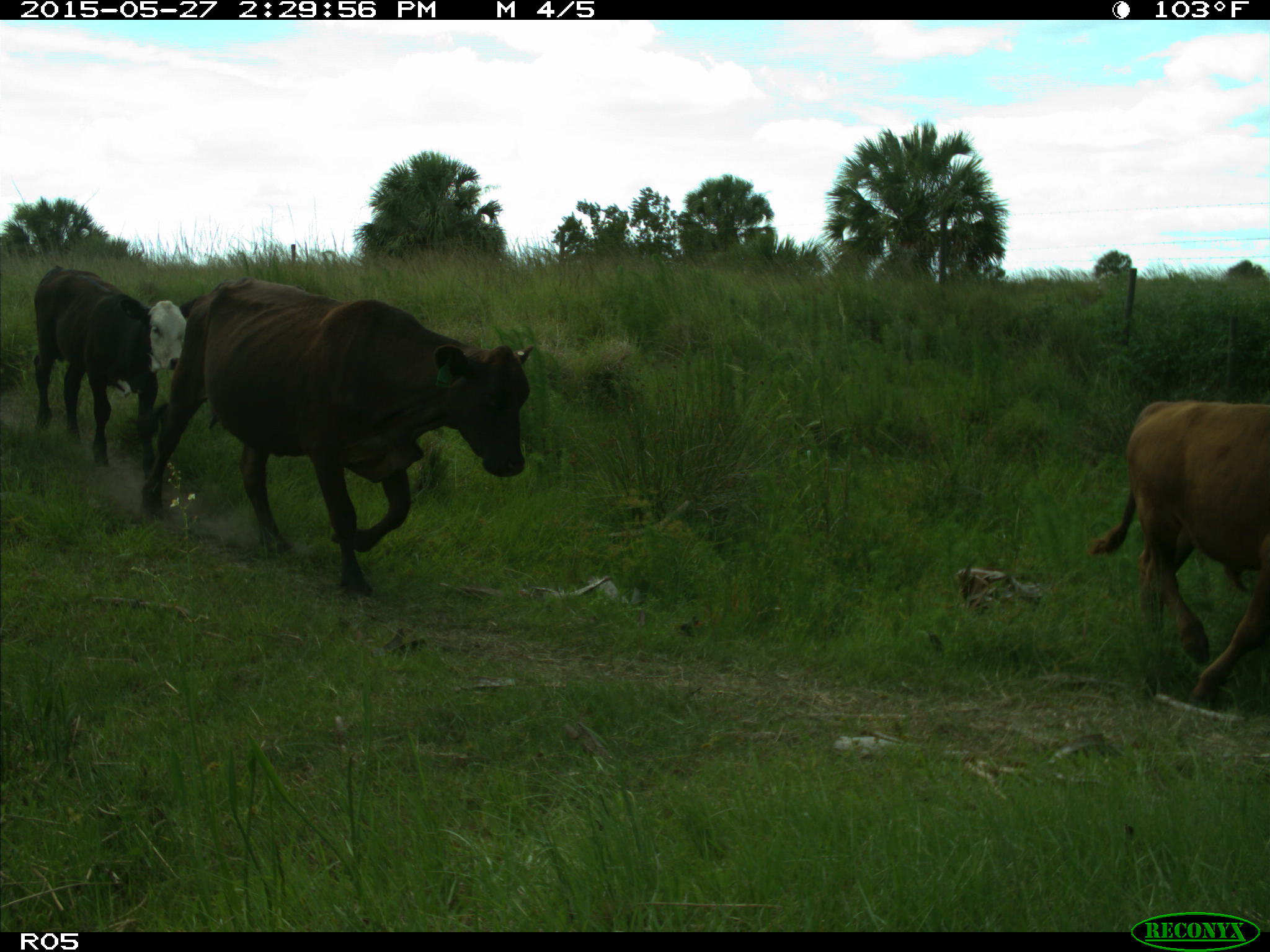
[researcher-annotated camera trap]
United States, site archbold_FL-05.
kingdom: Animalia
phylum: Chordata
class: Mammalia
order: Artiodactyla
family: Bovidae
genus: Bos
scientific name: Bos taurus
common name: domestic cow